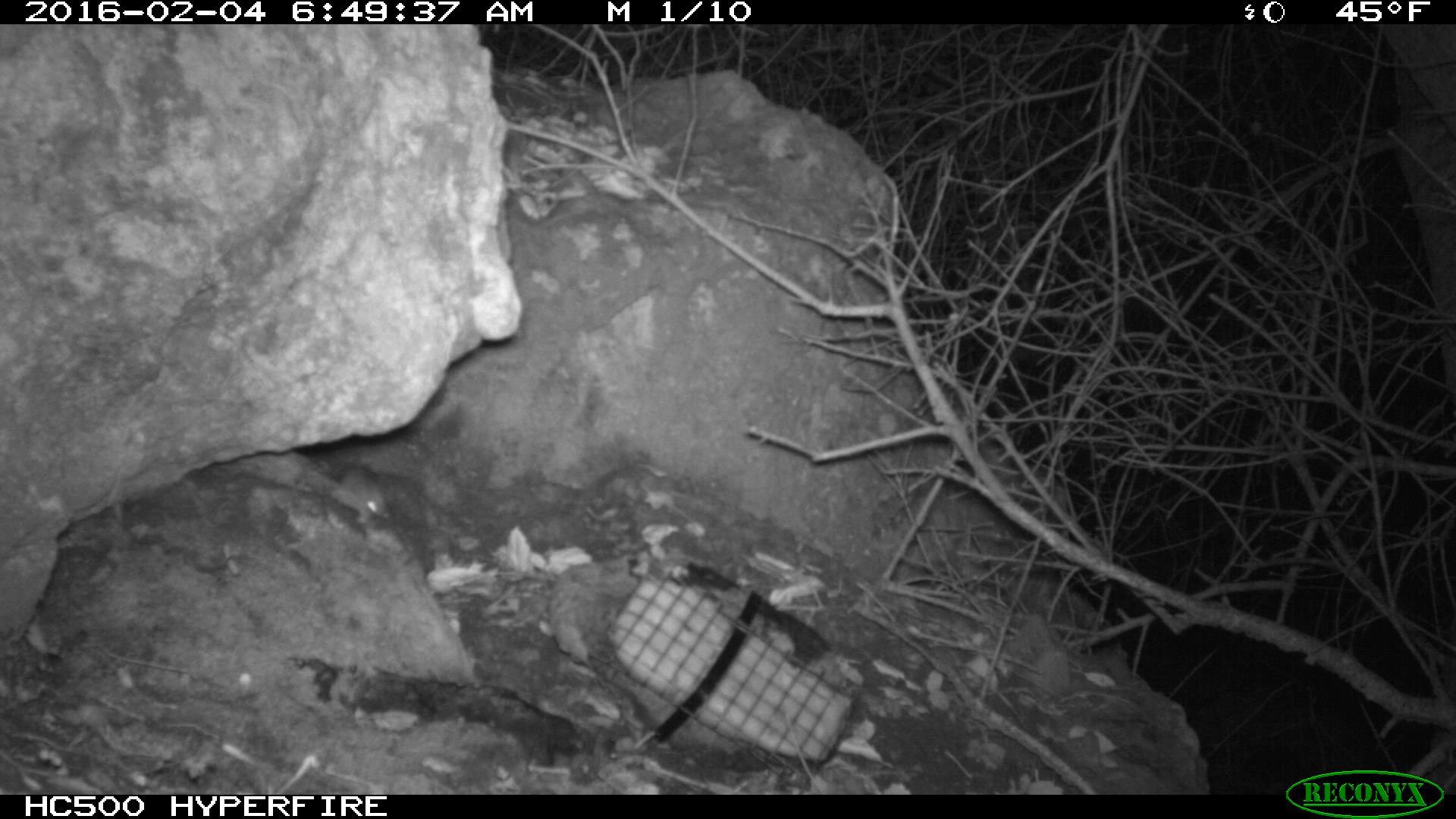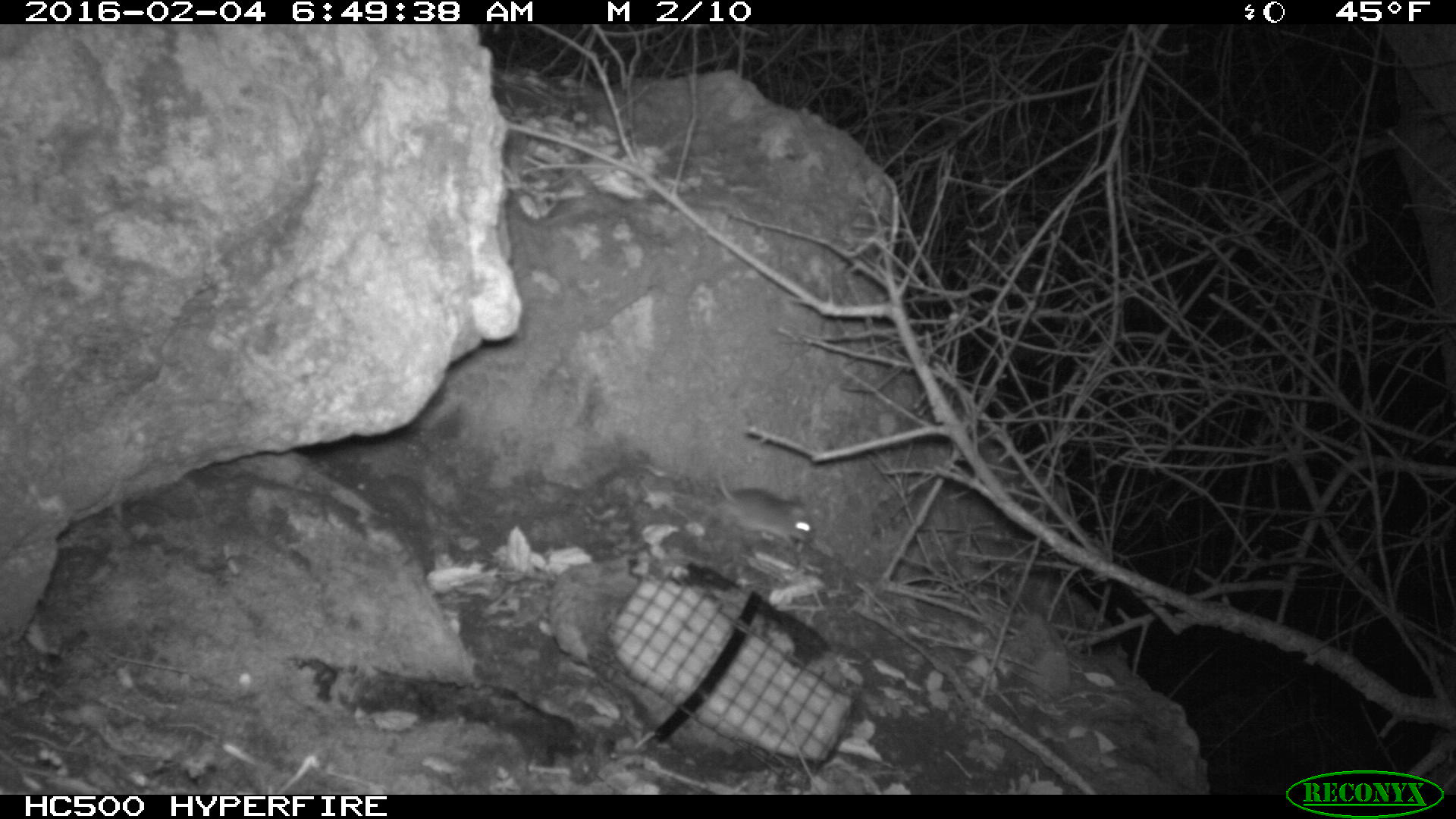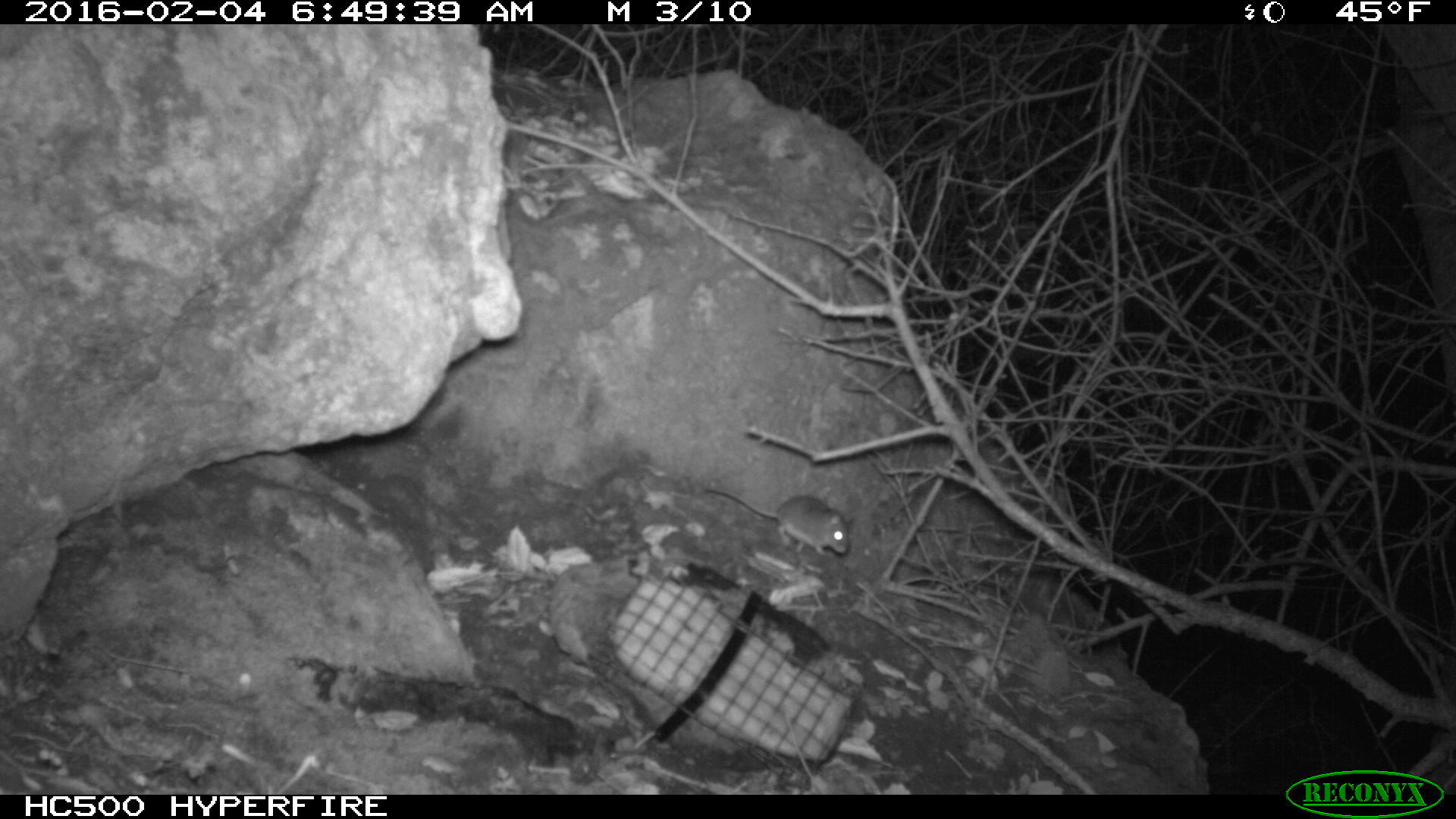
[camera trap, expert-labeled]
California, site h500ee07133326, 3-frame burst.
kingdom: Animalia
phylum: Chordata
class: Mammalia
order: Rodentia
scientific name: Rodentia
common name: rodent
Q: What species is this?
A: Rodent (Rodentia).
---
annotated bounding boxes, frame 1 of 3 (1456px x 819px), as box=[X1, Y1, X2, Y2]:
rodent: box=[333, 460, 387, 521]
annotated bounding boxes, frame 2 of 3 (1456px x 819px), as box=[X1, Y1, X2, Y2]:
rodent: box=[717, 467, 814, 547]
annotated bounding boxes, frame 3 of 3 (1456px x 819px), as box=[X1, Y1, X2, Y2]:
rodent: box=[704, 485, 854, 554]